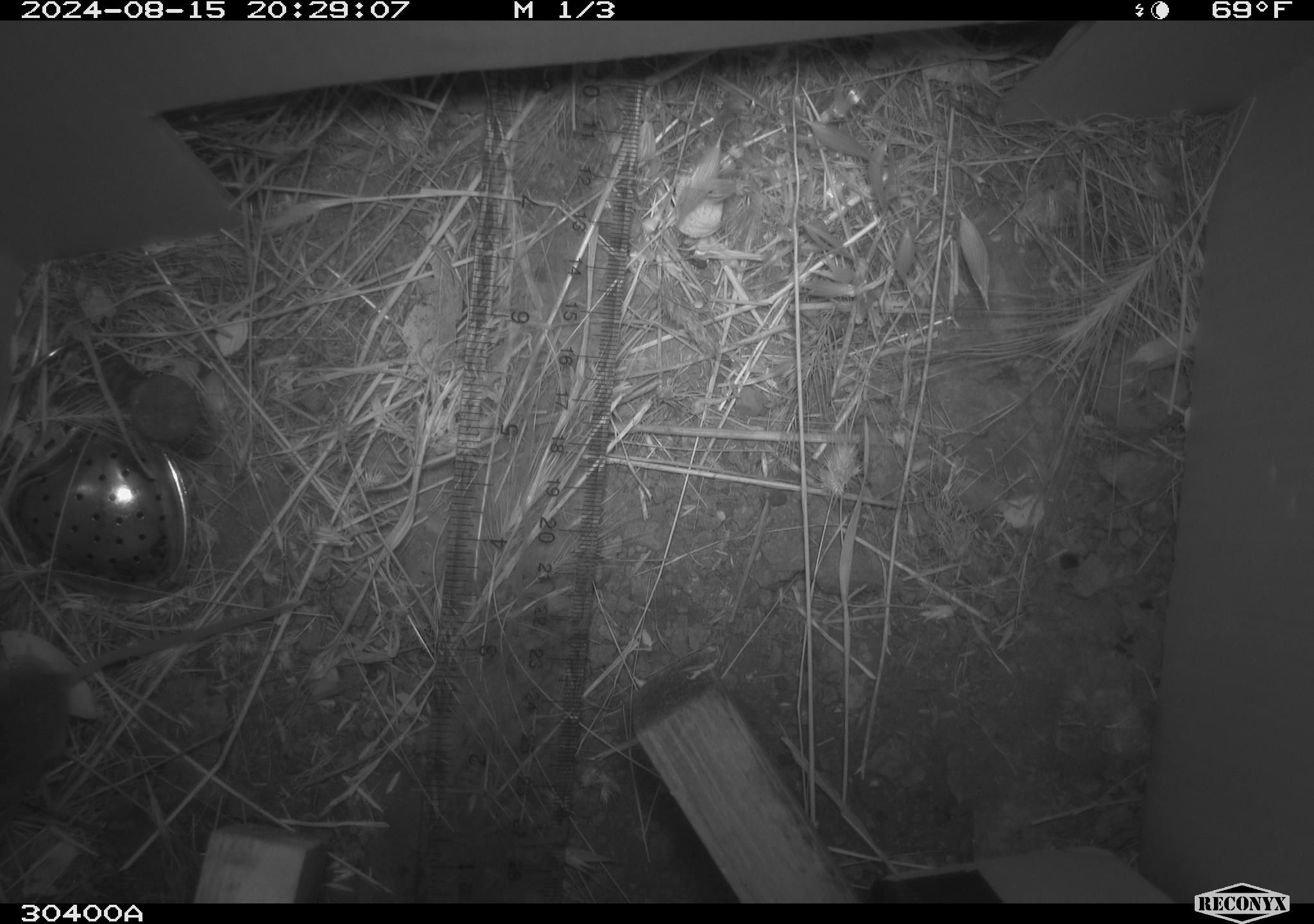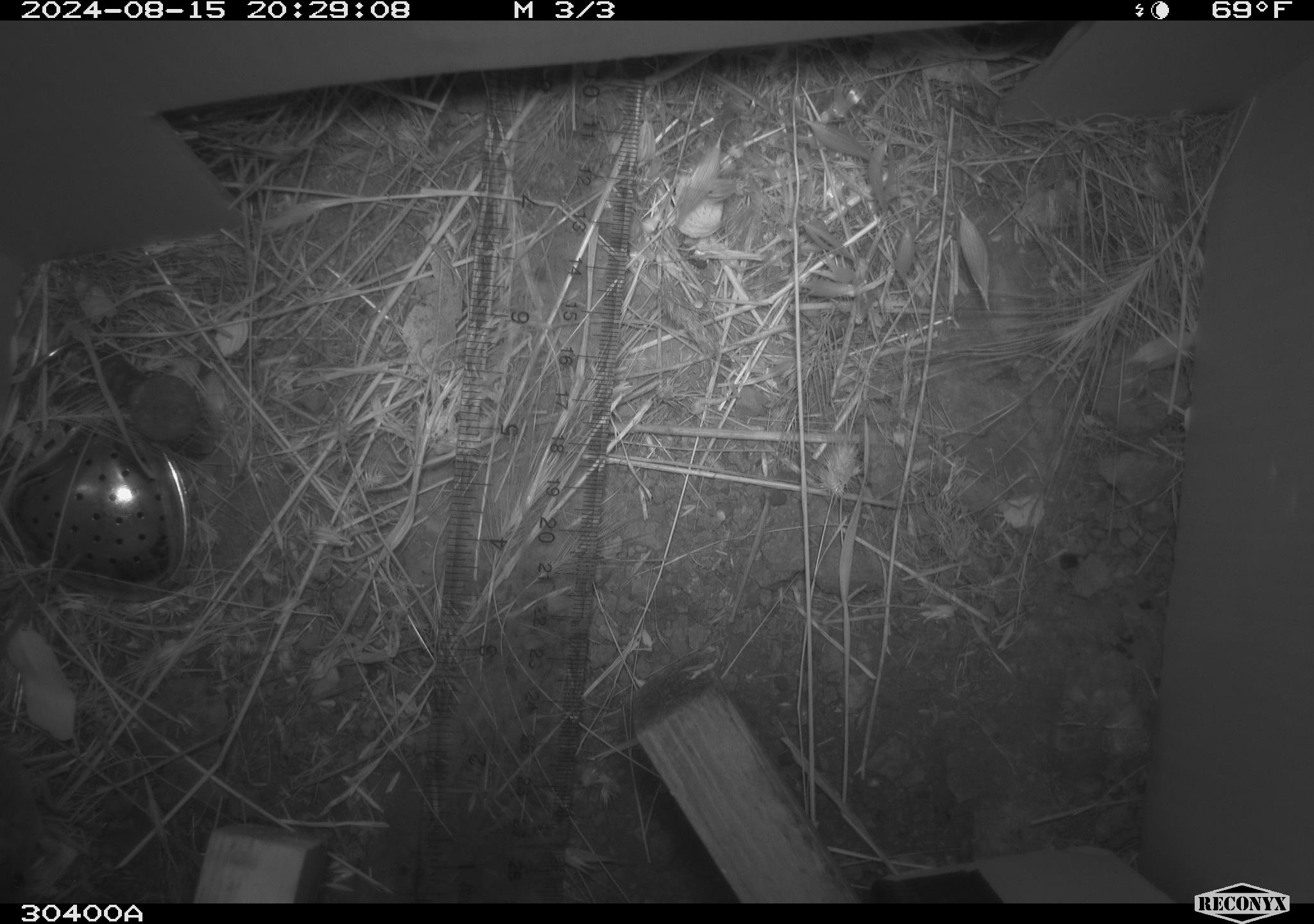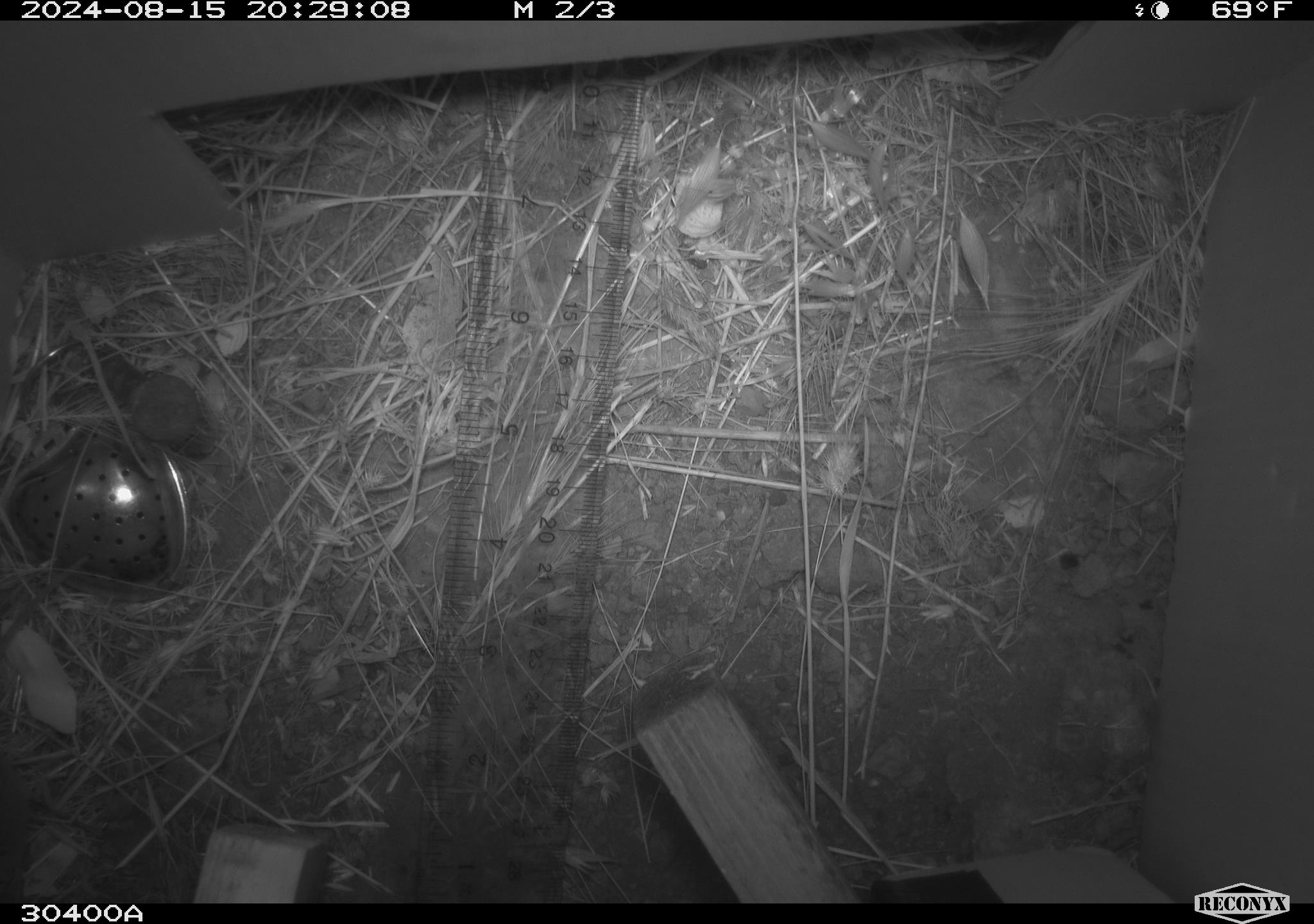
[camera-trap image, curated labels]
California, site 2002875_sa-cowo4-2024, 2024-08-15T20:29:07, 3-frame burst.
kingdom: Animalia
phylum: Chordata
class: Mammalia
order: Rodentia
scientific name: Rodentia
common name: mouse species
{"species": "mouse species (Rodentia)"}